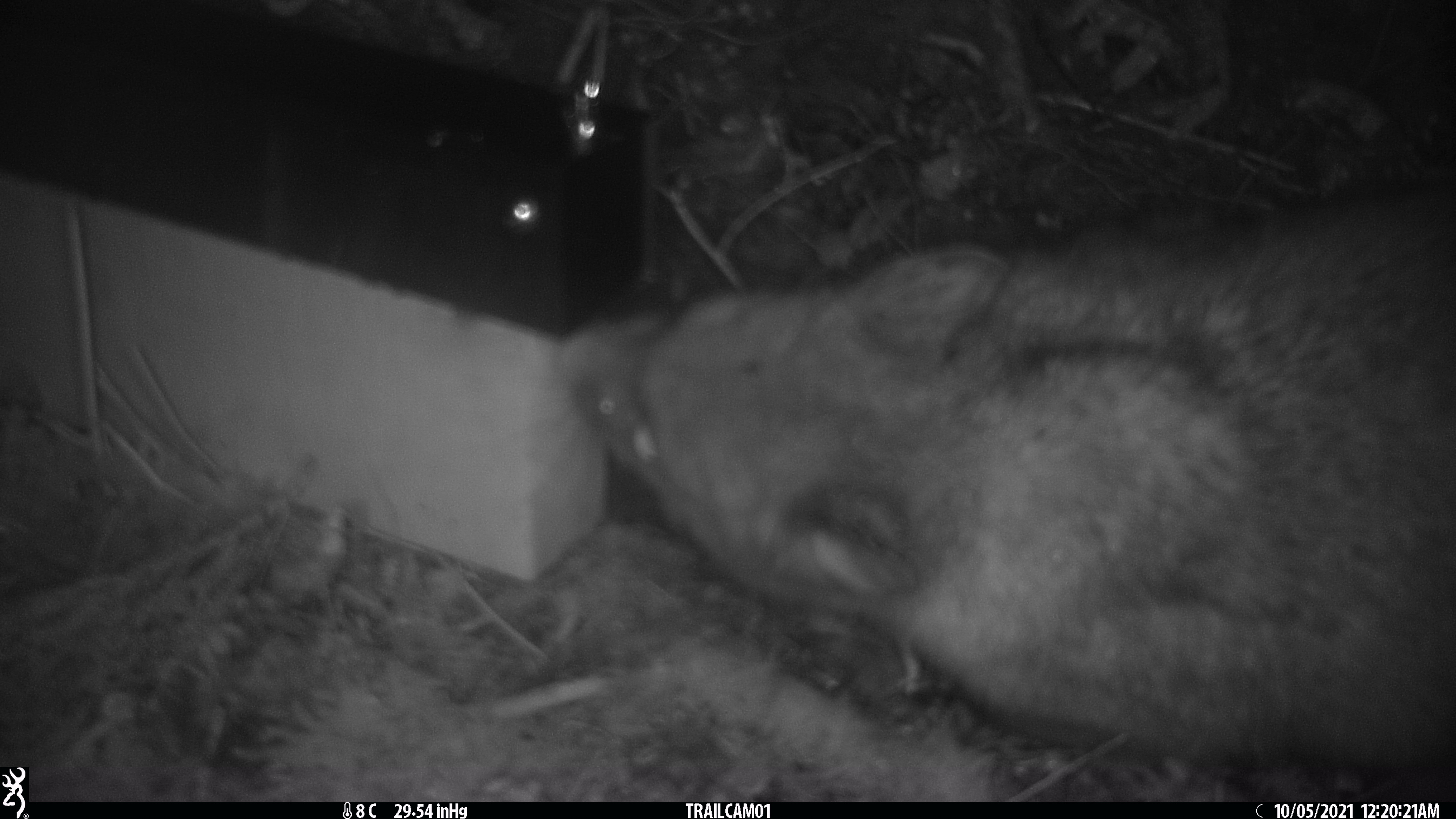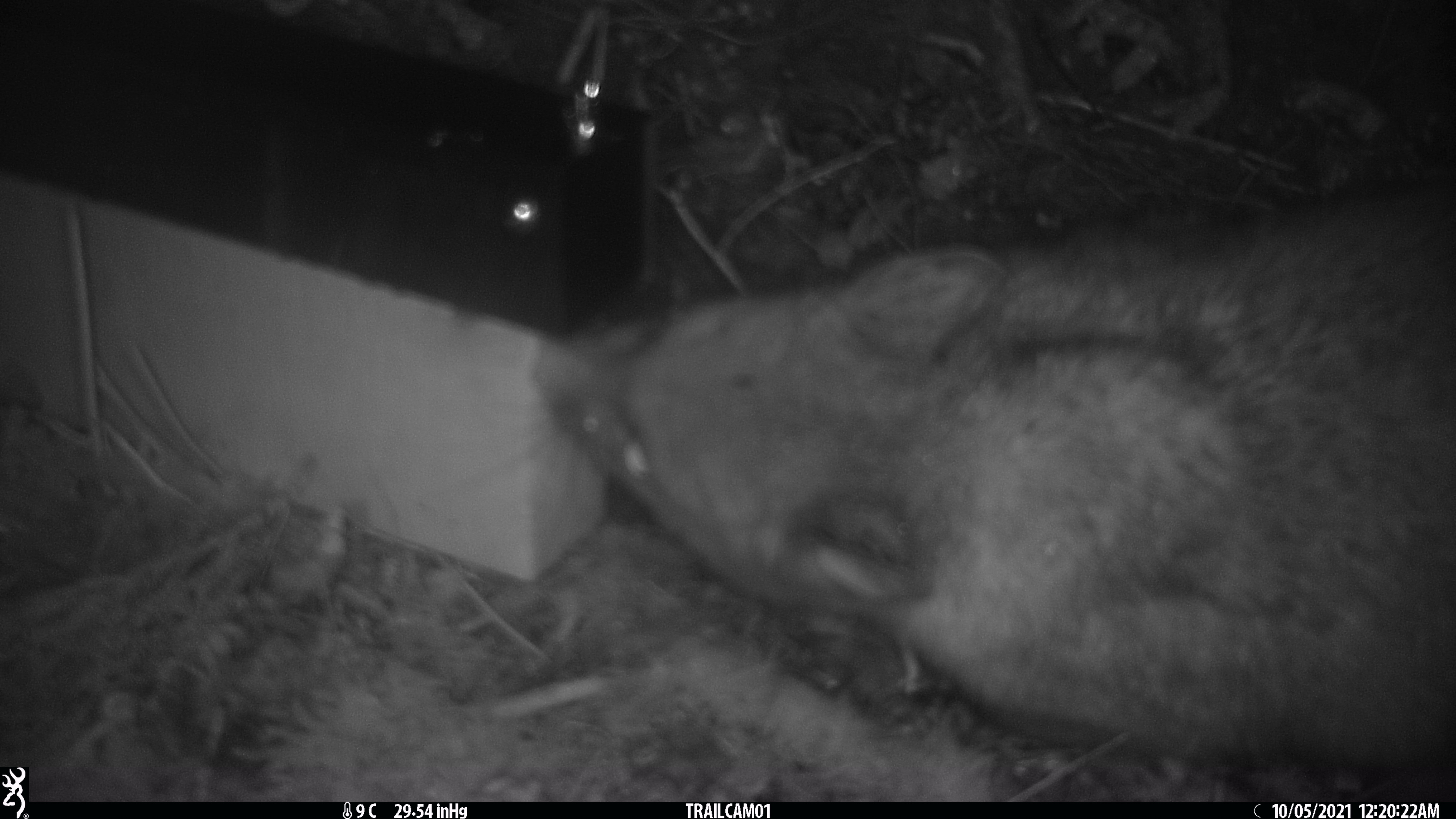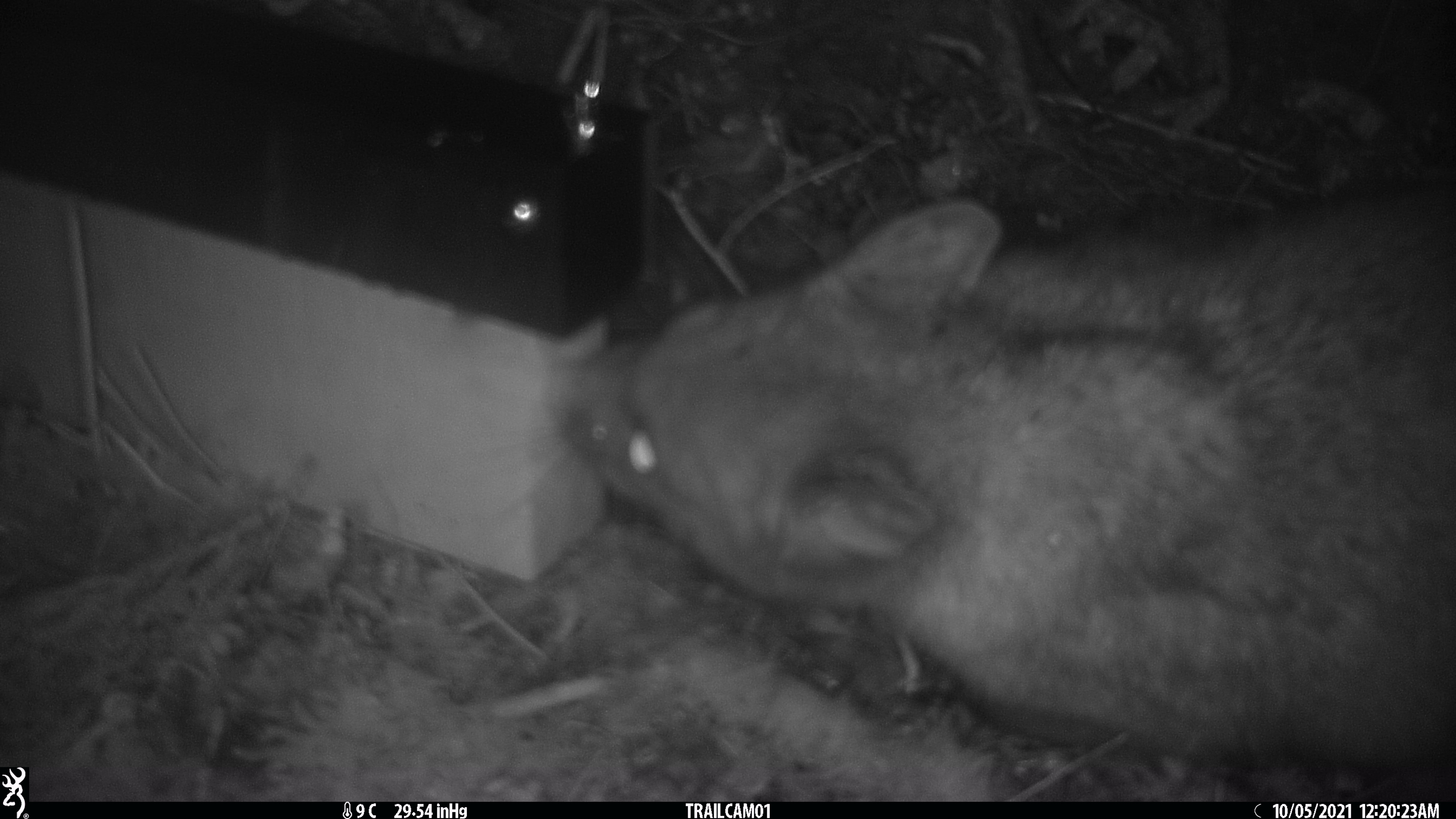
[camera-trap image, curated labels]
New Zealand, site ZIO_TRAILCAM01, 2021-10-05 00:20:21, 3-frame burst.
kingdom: Animalia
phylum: Chordata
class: Mammalia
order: Diprotodontia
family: Phalangeridae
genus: Trichosurus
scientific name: Trichosurus vulpecula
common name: common brushtail possum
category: possum